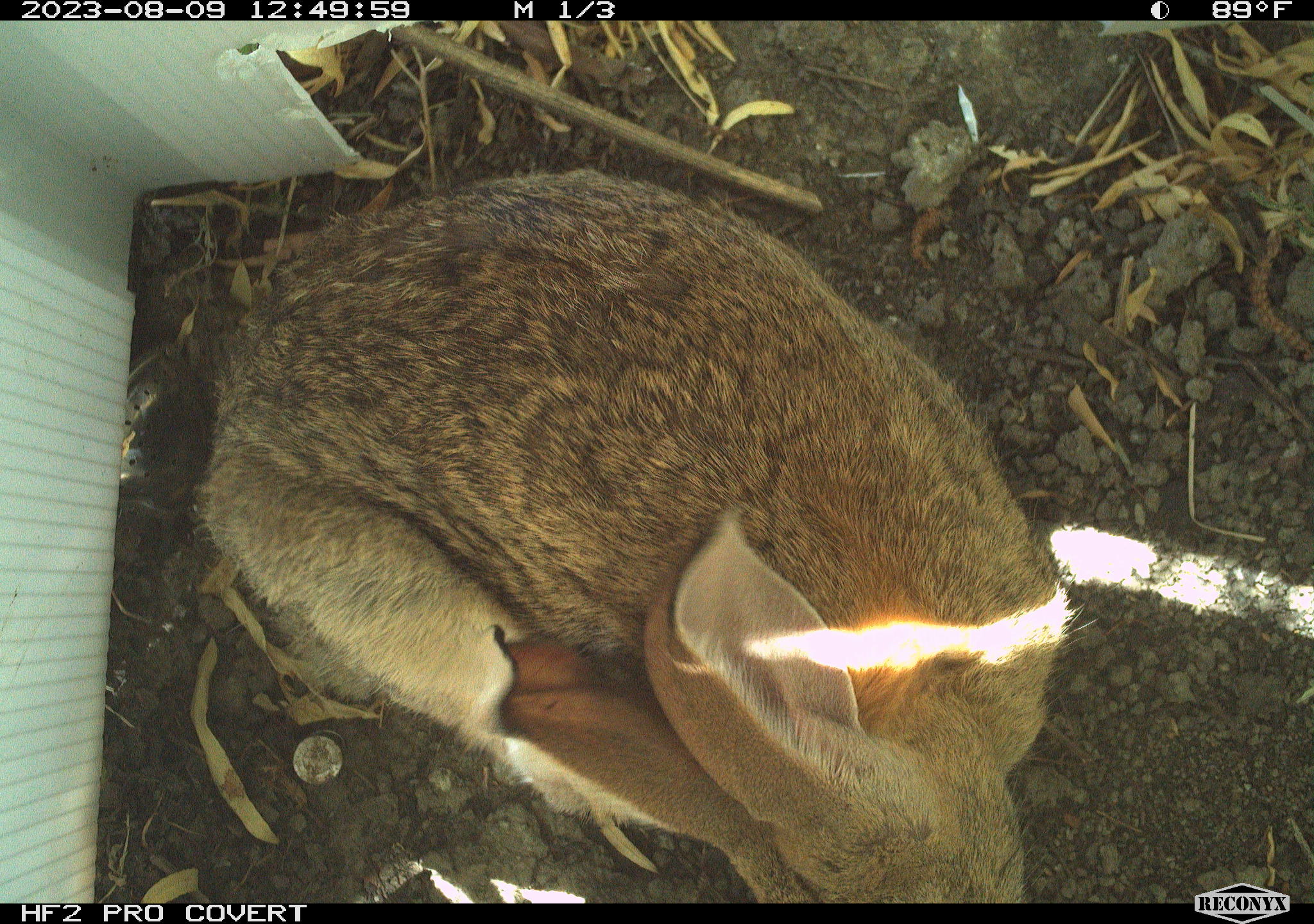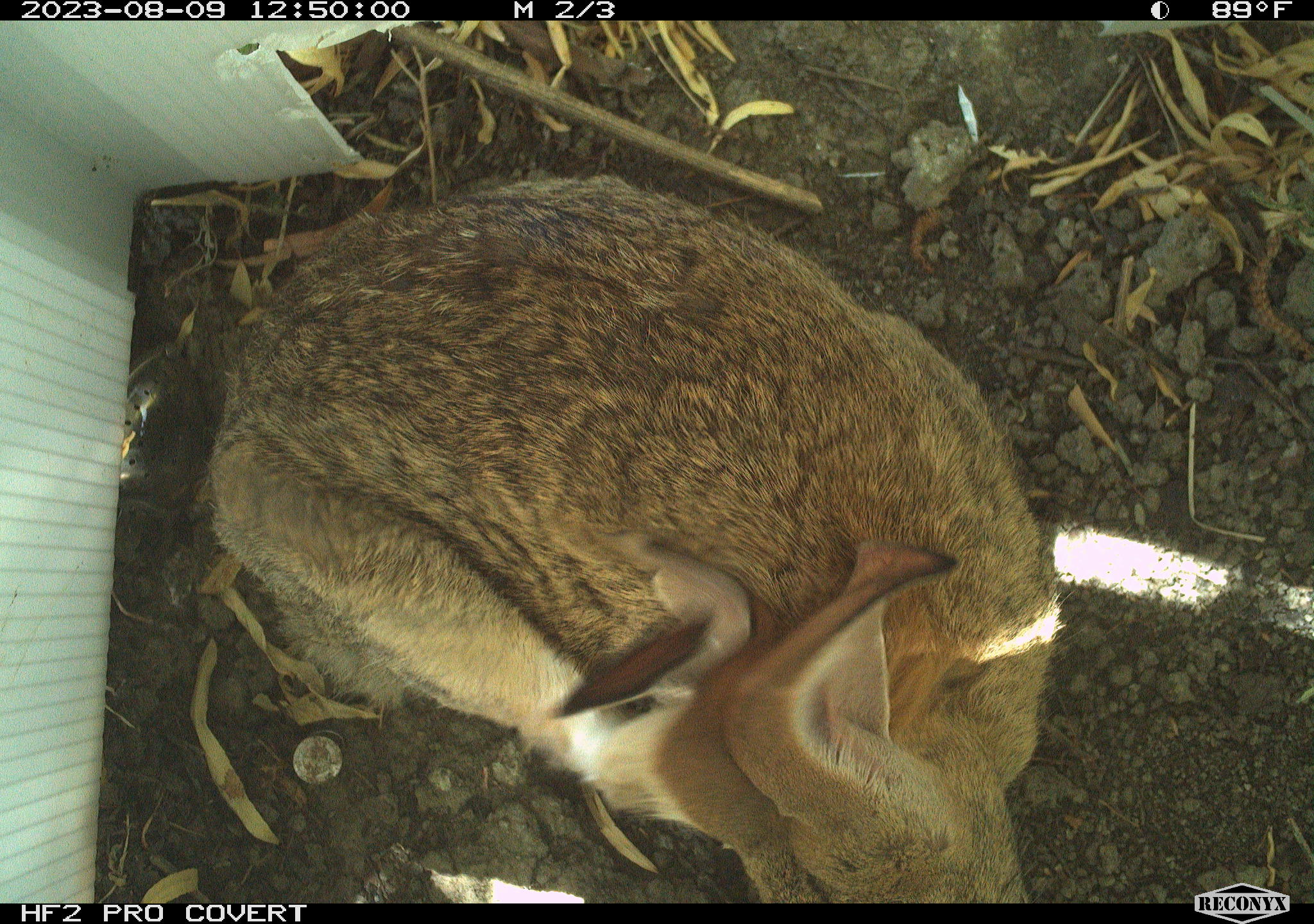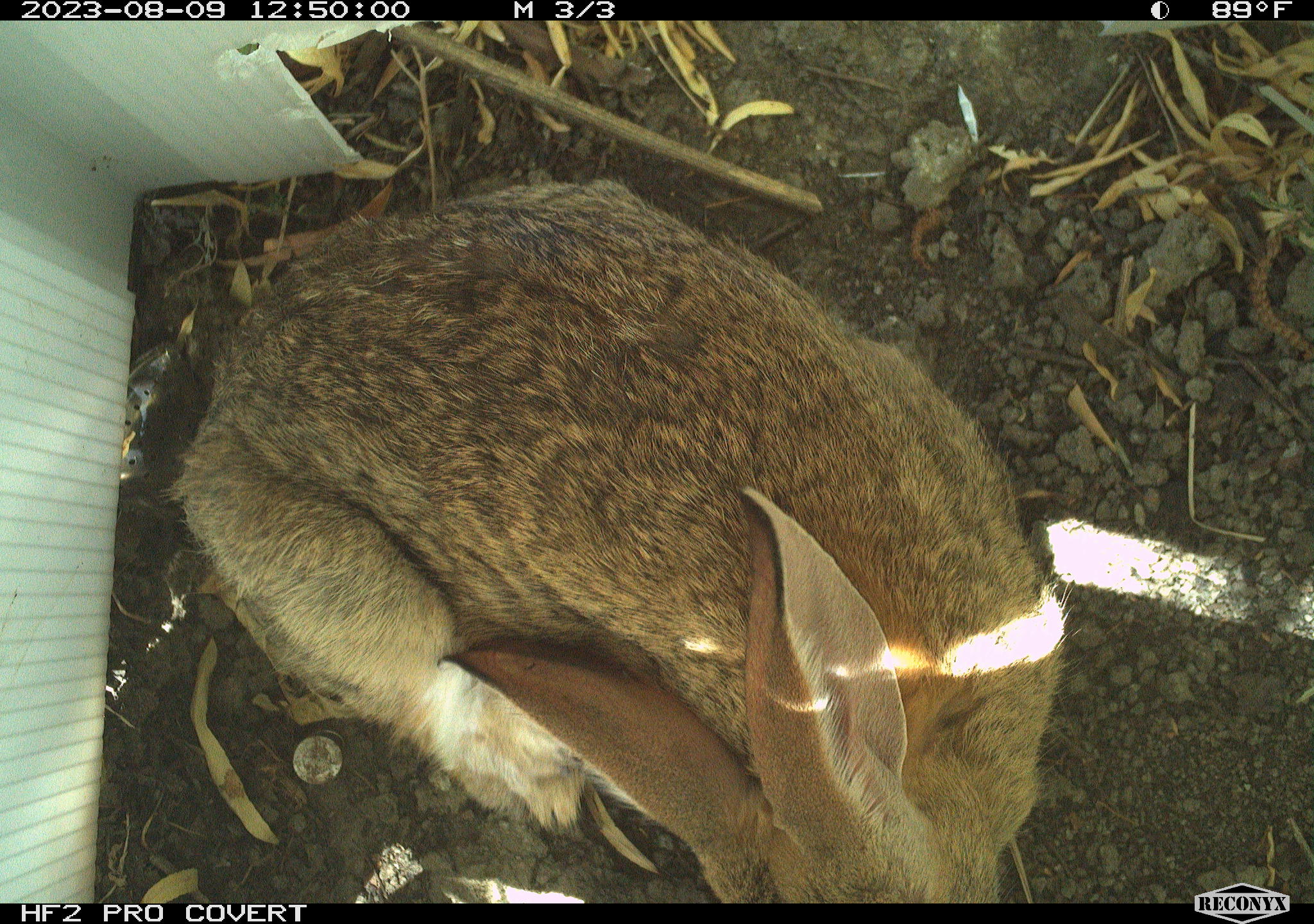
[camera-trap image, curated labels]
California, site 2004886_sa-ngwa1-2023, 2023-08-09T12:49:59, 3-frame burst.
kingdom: Animalia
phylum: Chordata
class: Mammalia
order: Lagomorpha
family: Leporidae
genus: Sylvilagus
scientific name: Sylvilagus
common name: cottontail rabbits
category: sylvilagus species